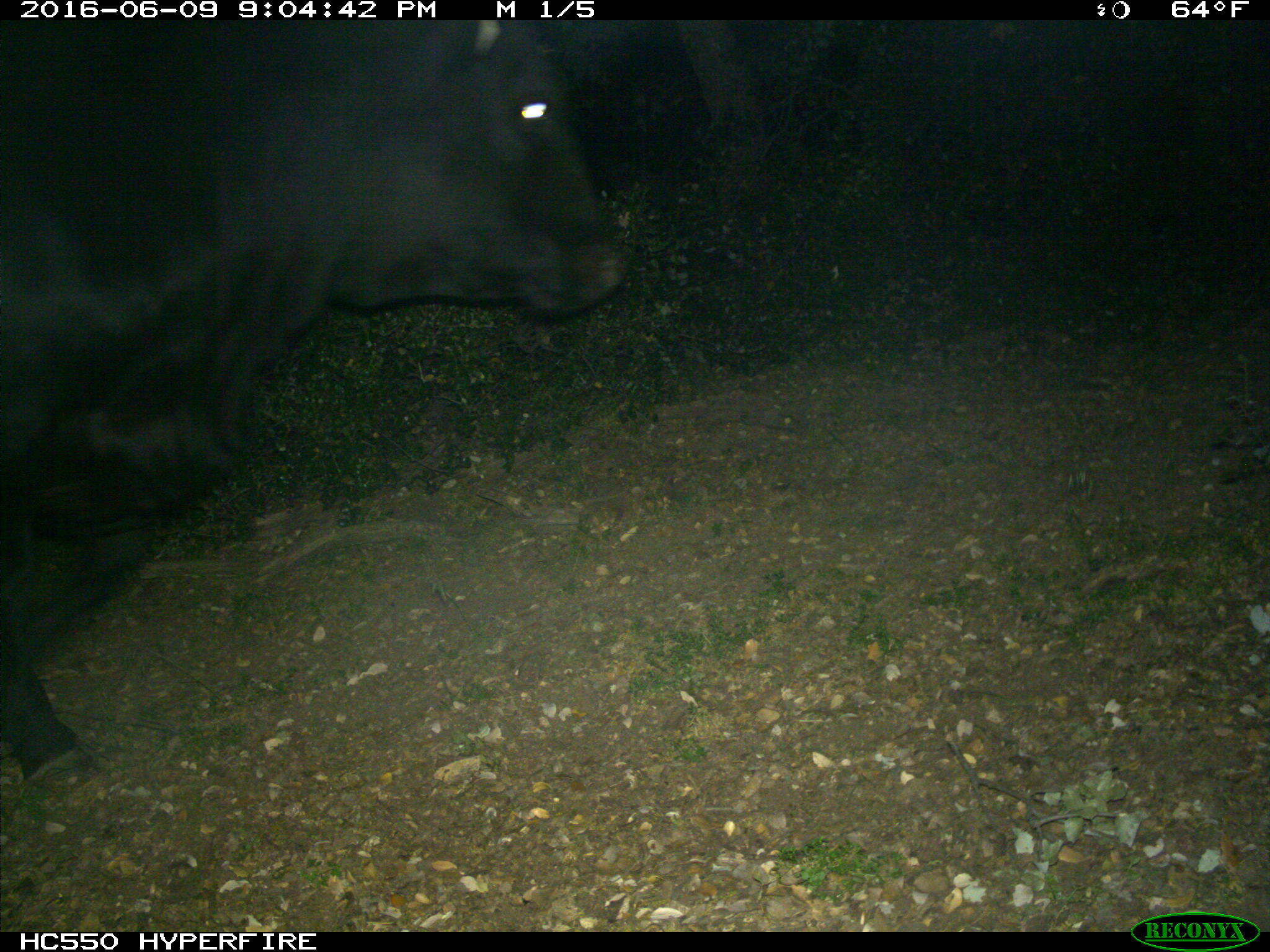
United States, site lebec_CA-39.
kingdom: Animalia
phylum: Chordata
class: Mammalia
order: Artiodactyla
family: Bovidae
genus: Bos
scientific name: Bos taurus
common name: domestic cow